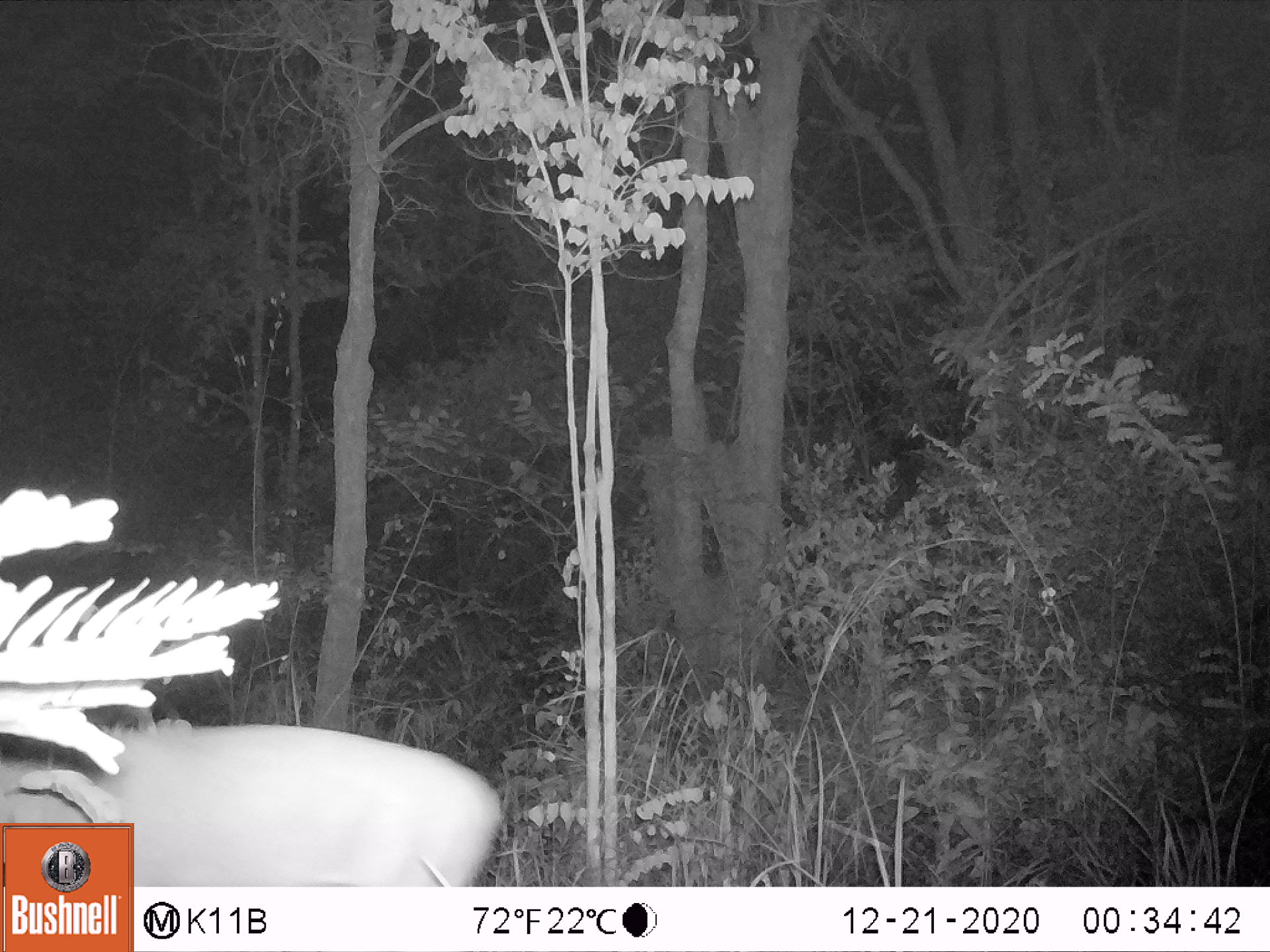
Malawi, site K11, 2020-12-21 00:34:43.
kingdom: Animalia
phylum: Chordata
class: Mammalia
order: Artiodactyla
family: Bovidae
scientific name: Antilopinae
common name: small antelope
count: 1